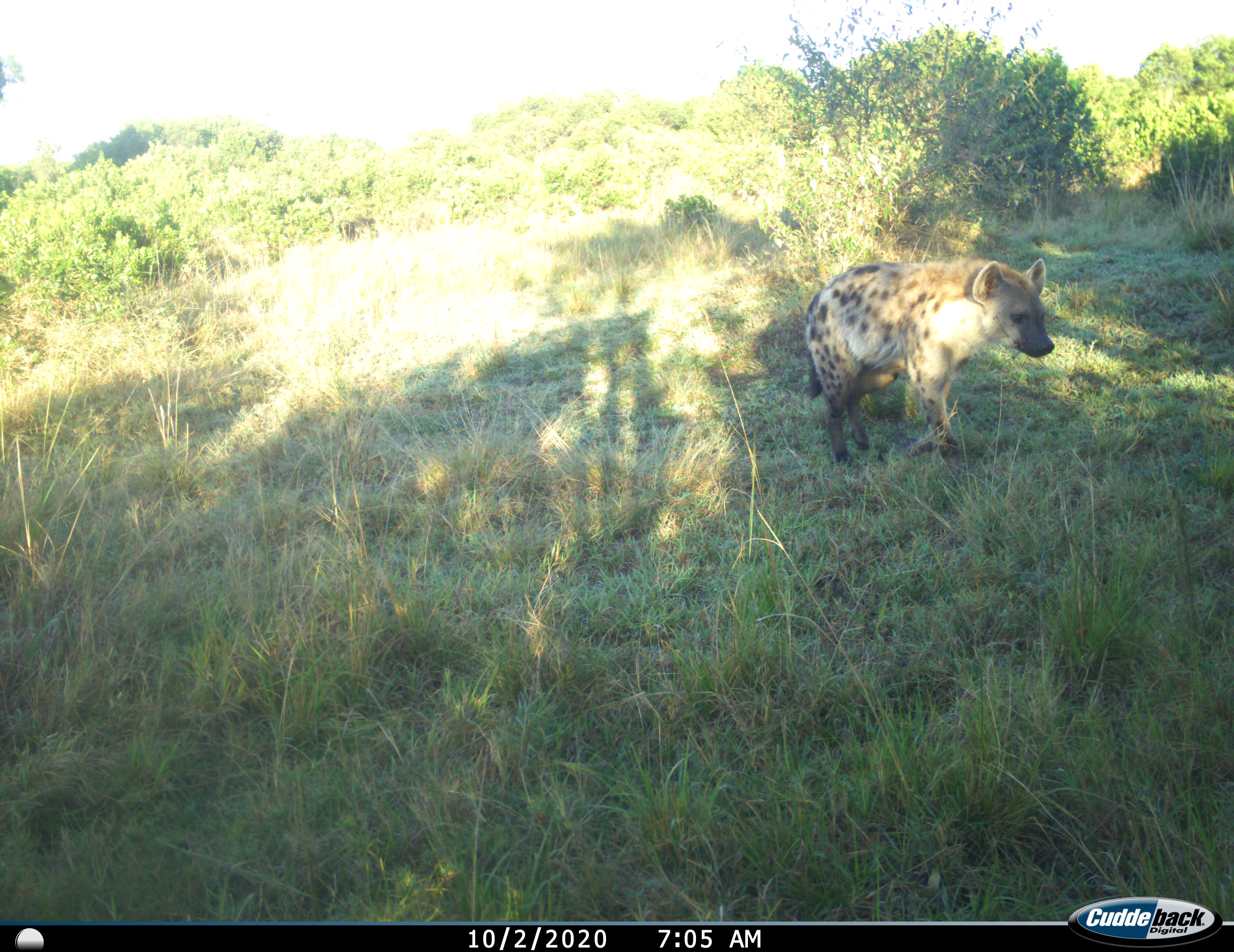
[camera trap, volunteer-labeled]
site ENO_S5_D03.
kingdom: Animalia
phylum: Chordata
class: Mammalia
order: Carnivora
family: Hyaenidae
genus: Crocuta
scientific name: Crocuta crocuta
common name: spotted hyena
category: hyenaspotted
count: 1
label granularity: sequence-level